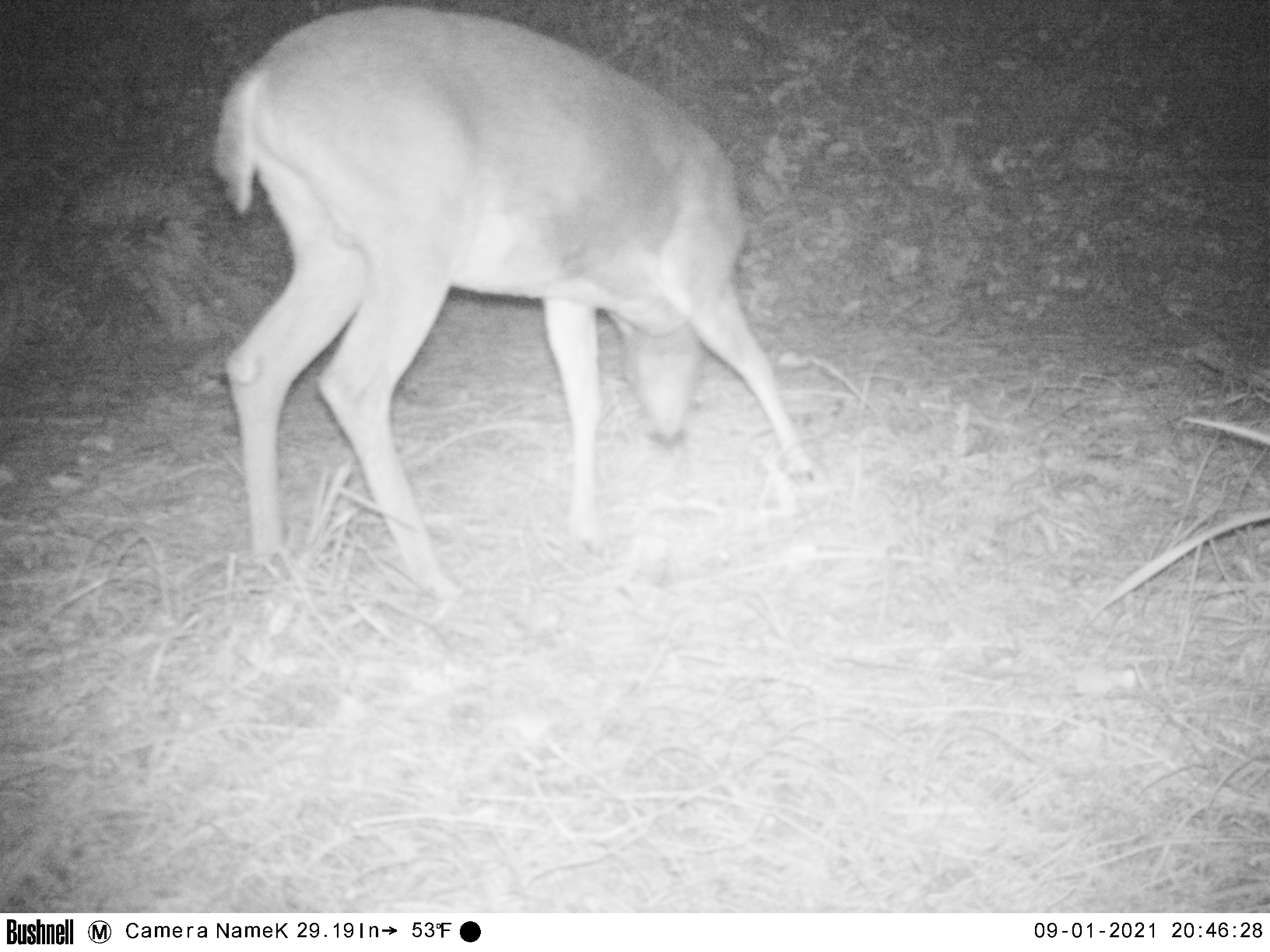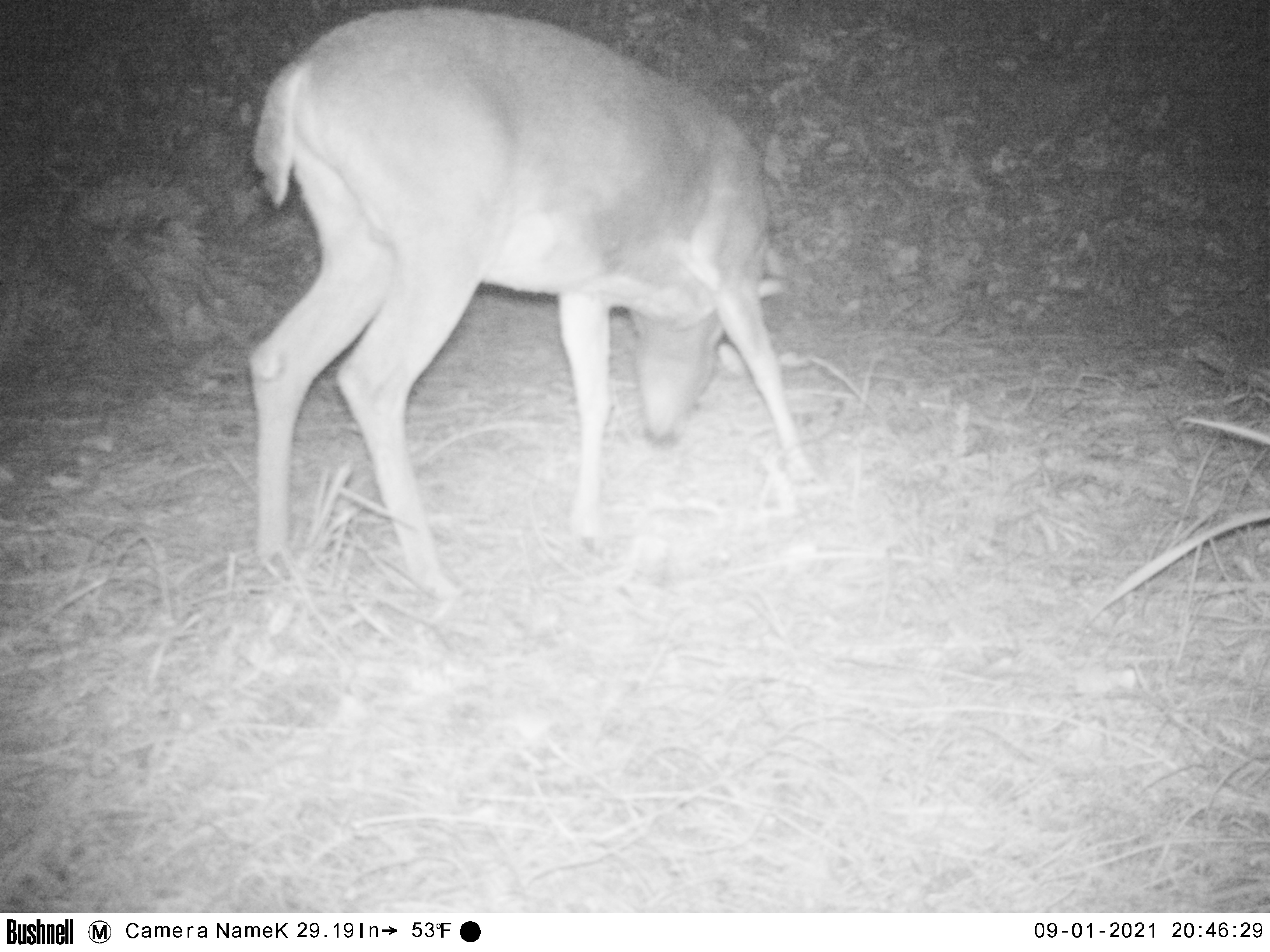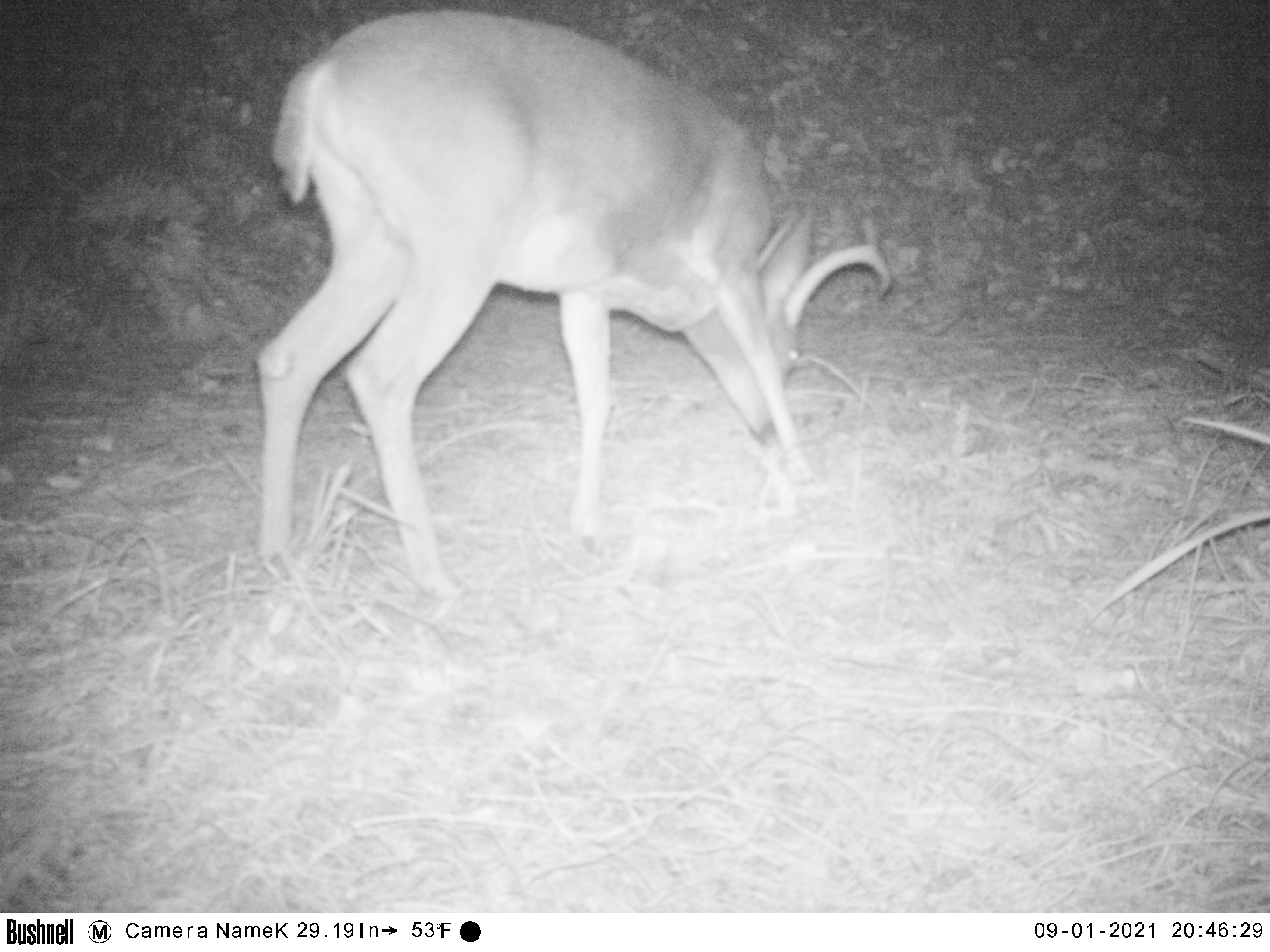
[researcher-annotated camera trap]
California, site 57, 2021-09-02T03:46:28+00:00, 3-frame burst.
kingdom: Animalia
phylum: Chordata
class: Mammalia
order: Artiodactyla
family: Cervidae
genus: Odocoileus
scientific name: Odocoileus hemionus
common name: mule deer